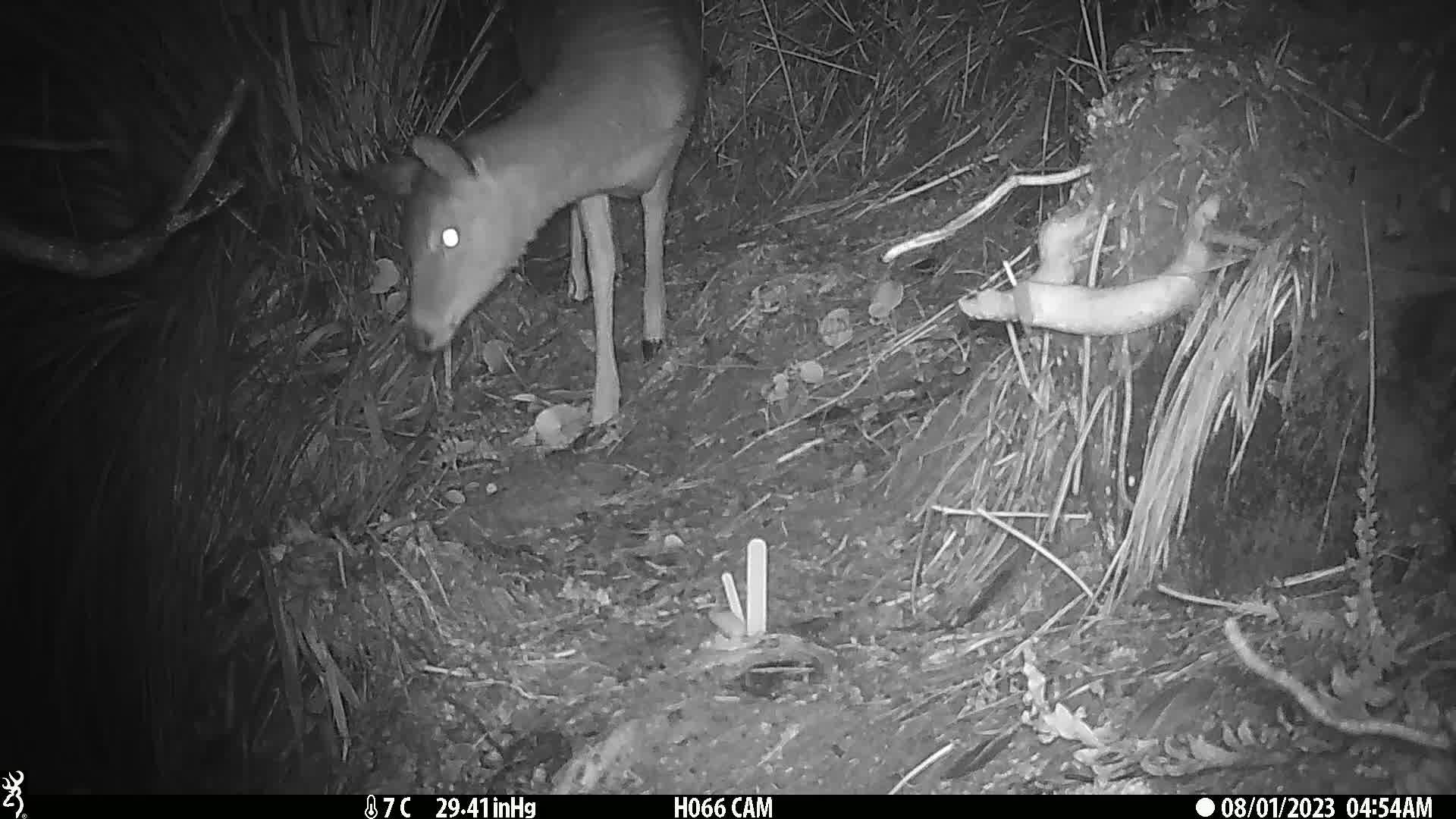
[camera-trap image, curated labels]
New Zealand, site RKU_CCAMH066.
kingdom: Animalia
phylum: Chordata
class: Mammalia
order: Artiodactyla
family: Cervidae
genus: Odocoileus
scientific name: Odocoileus virginianus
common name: white-tailed deer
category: white tailed deer